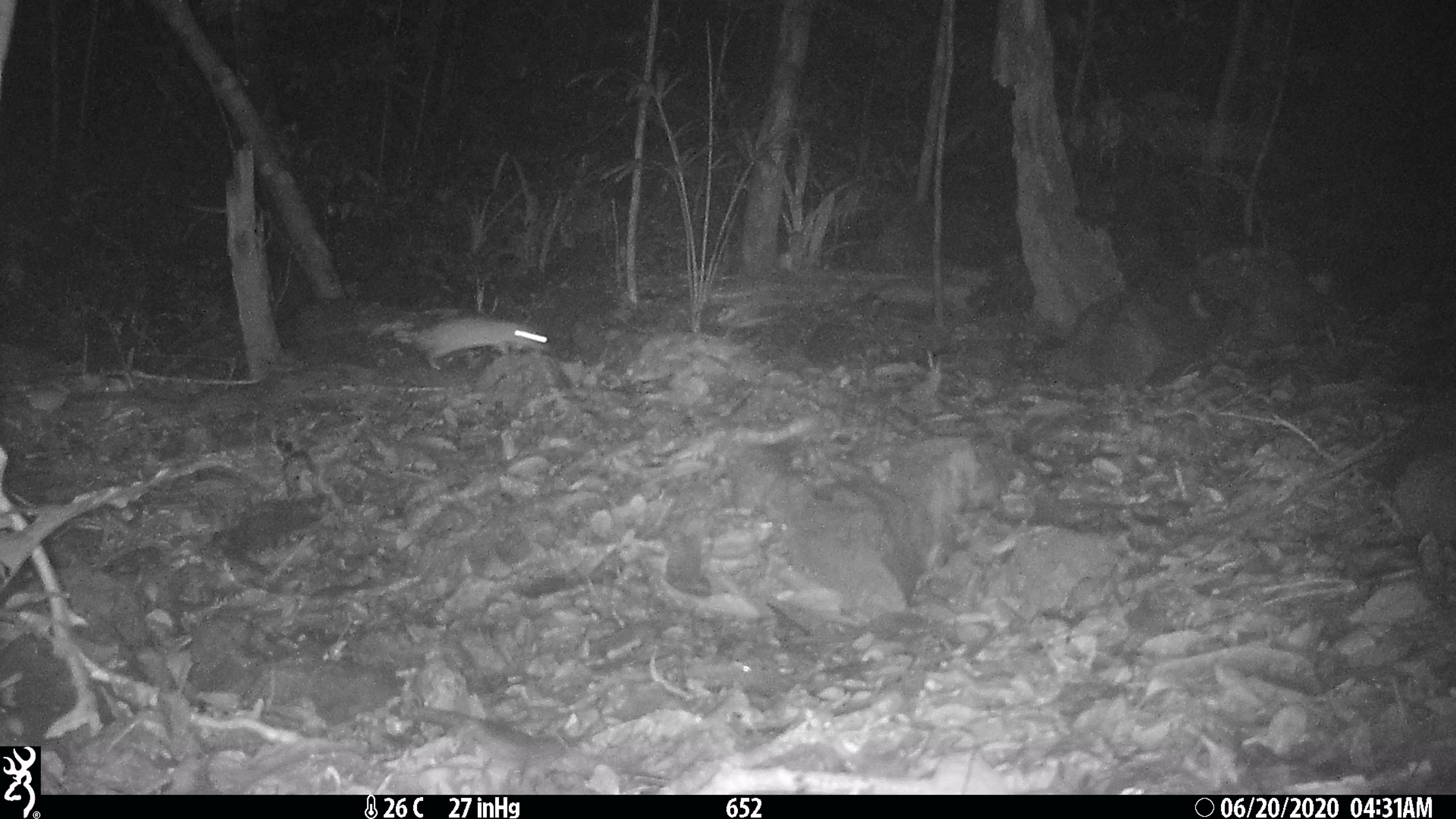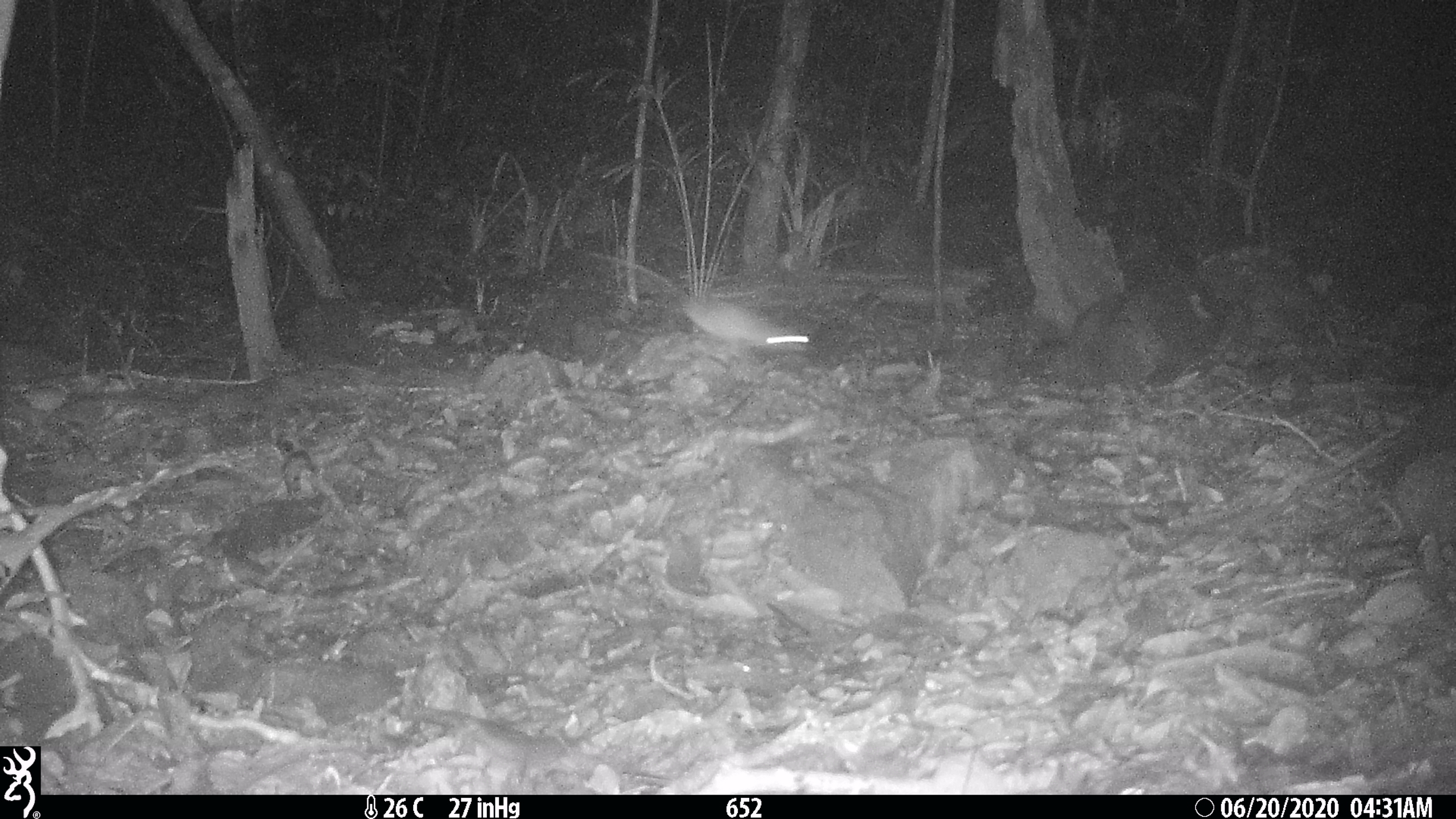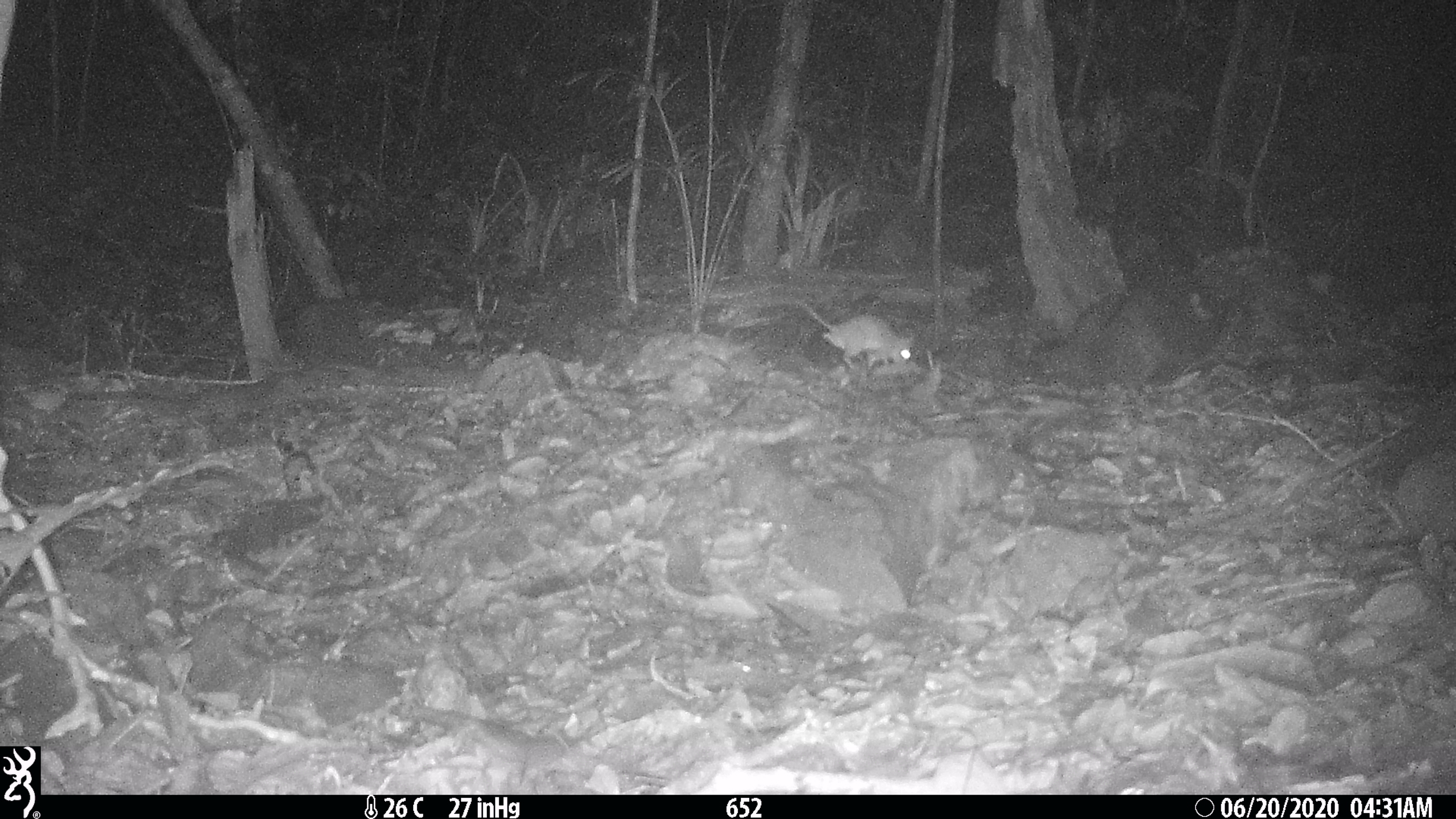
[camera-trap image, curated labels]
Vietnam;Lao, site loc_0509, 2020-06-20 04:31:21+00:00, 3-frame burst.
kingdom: Animalia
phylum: Chordata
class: Mammalia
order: Rodentia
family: Muridae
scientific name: Muridae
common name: old-world mice and rats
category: unidentified murid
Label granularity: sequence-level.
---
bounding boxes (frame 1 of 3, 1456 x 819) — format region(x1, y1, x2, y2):
unidentified murid: region(411, 318, 548, 370)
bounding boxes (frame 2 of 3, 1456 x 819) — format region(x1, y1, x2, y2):
unidentified murid: region(587, 249, 809, 352)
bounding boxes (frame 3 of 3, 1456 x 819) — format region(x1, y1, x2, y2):
unidentified murid: region(798, 301, 916, 370)